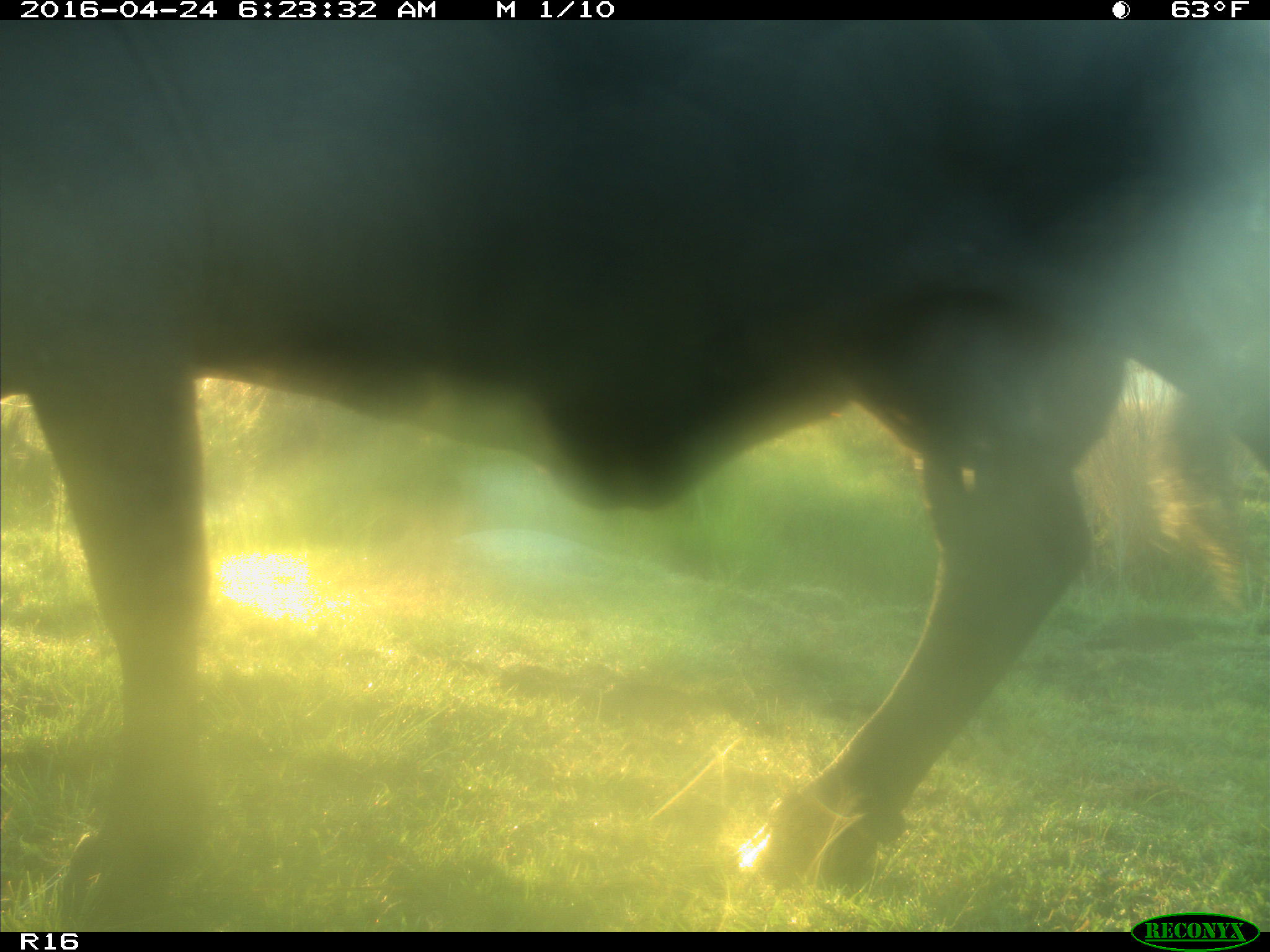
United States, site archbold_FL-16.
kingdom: Animalia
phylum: Chordata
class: Mammalia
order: Artiodactyla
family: Bovidae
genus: Bos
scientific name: Bos taurus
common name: domestic cow